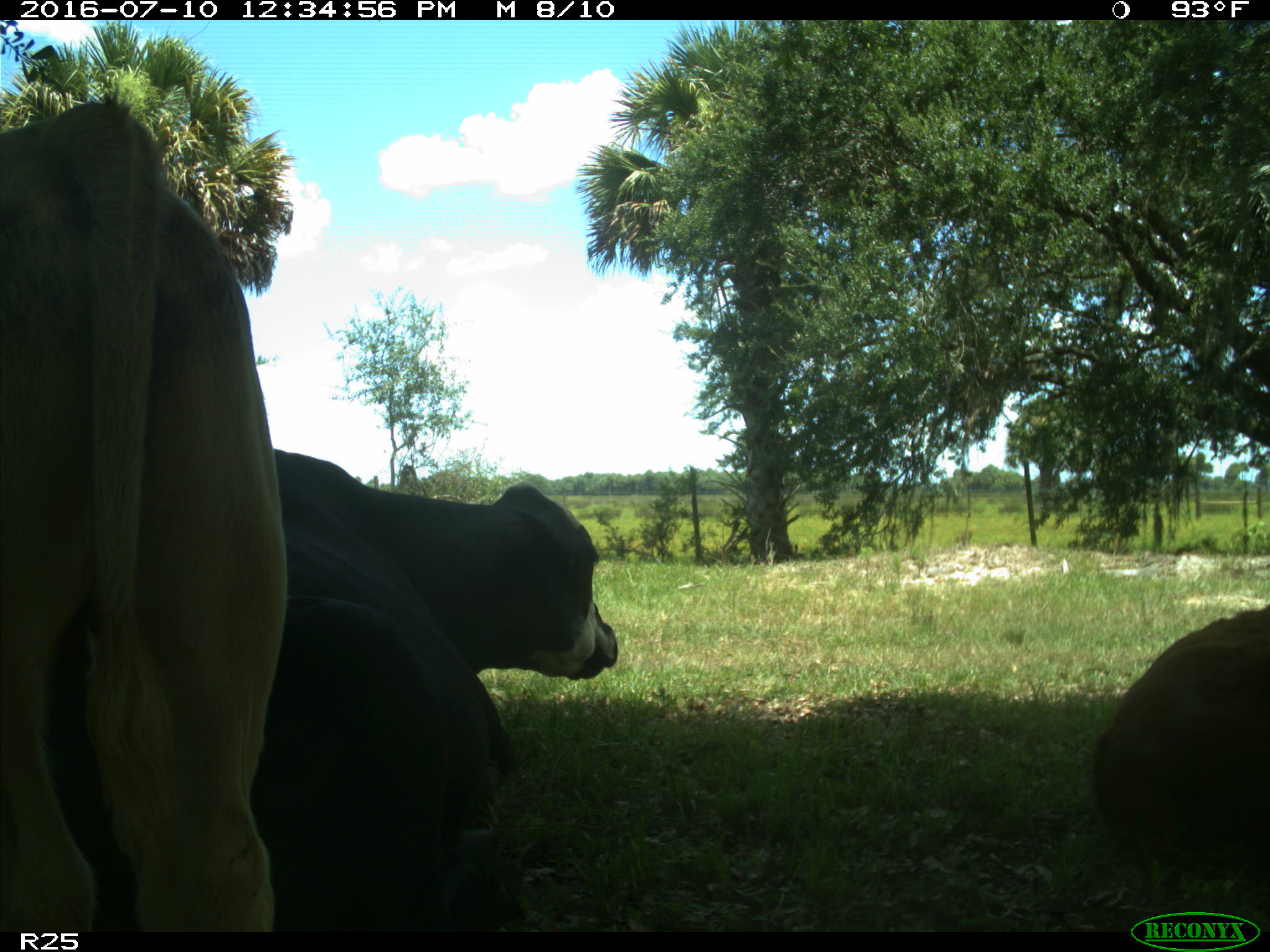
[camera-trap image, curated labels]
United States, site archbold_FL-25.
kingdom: Animalia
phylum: Chordata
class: Mammalia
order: Artiodactyla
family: Bovidae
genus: Bos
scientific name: Bos taurus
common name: domestic cow